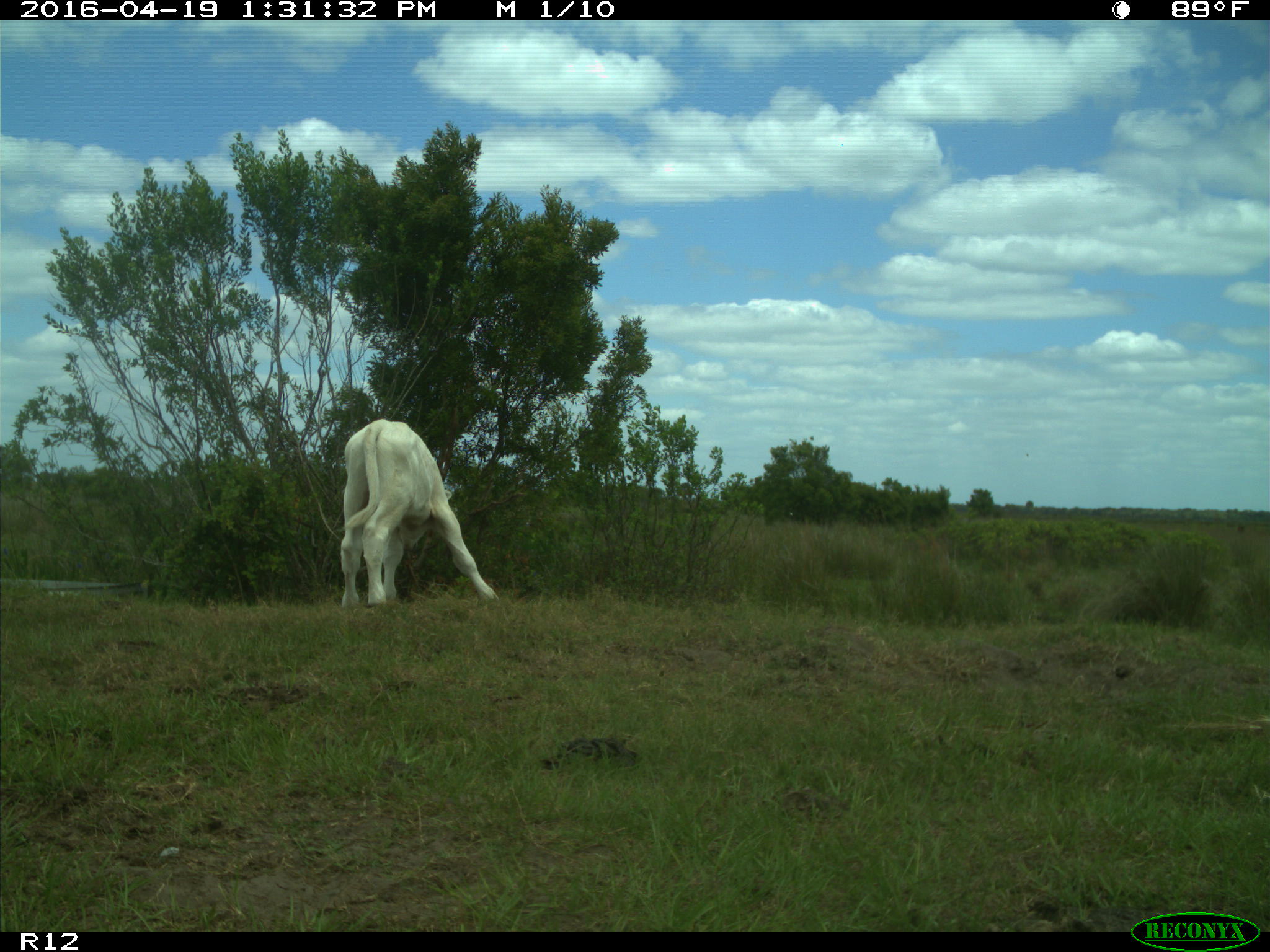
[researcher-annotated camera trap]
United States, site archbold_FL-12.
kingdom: Animalia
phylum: Chordata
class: Mammalia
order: Artiodactyla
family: Bovidae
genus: Bos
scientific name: Bos taurus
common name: domestic cow